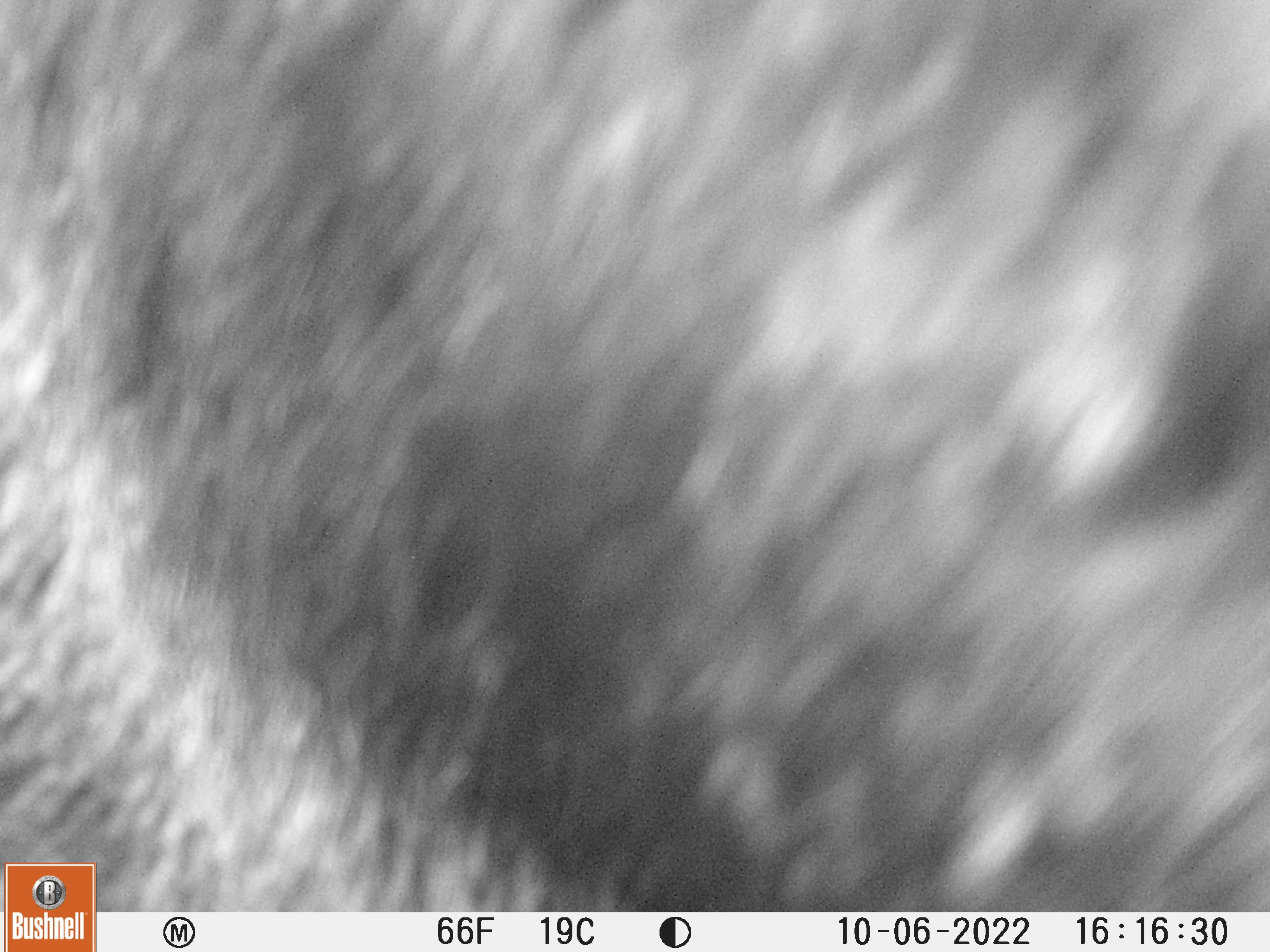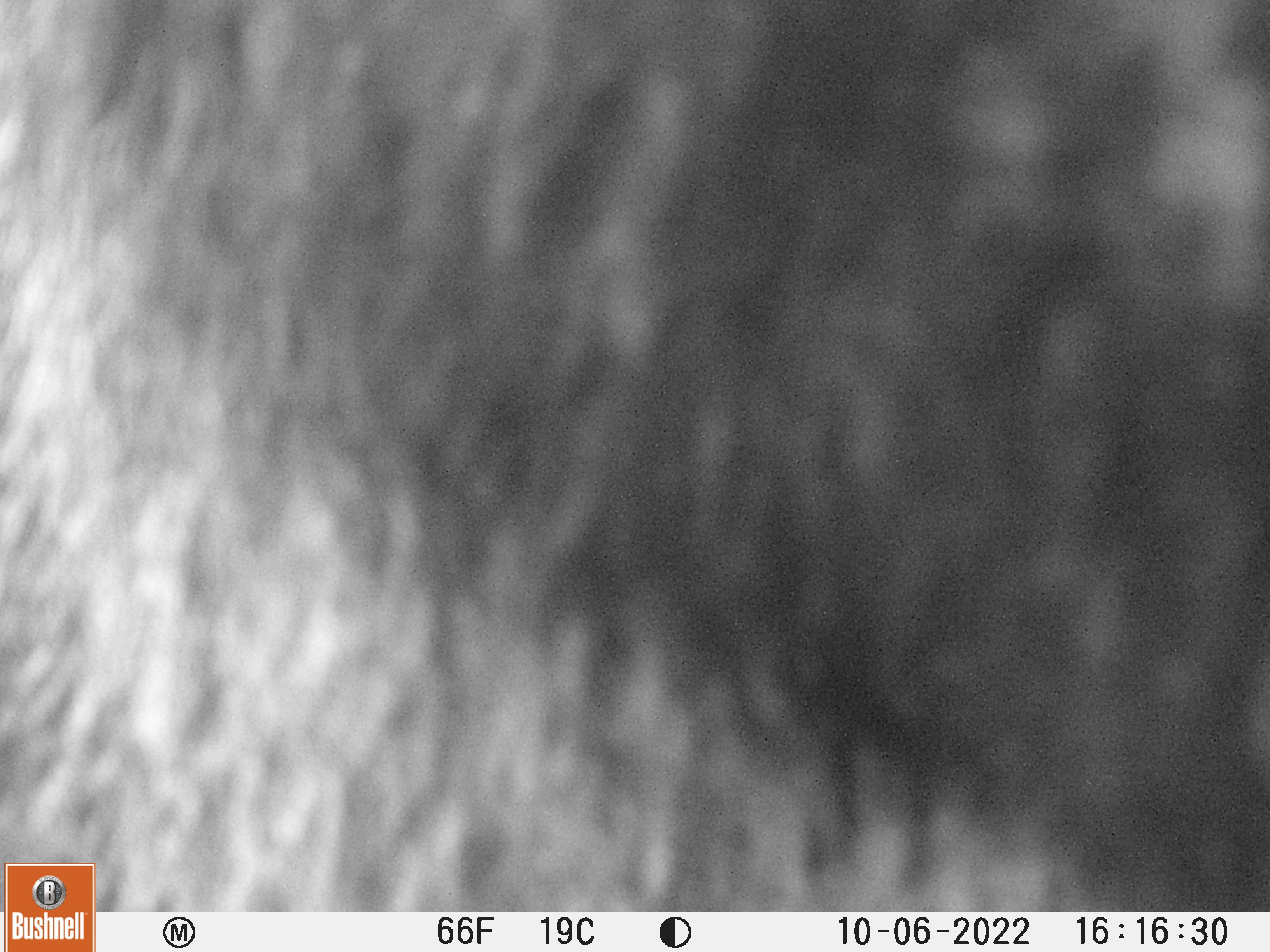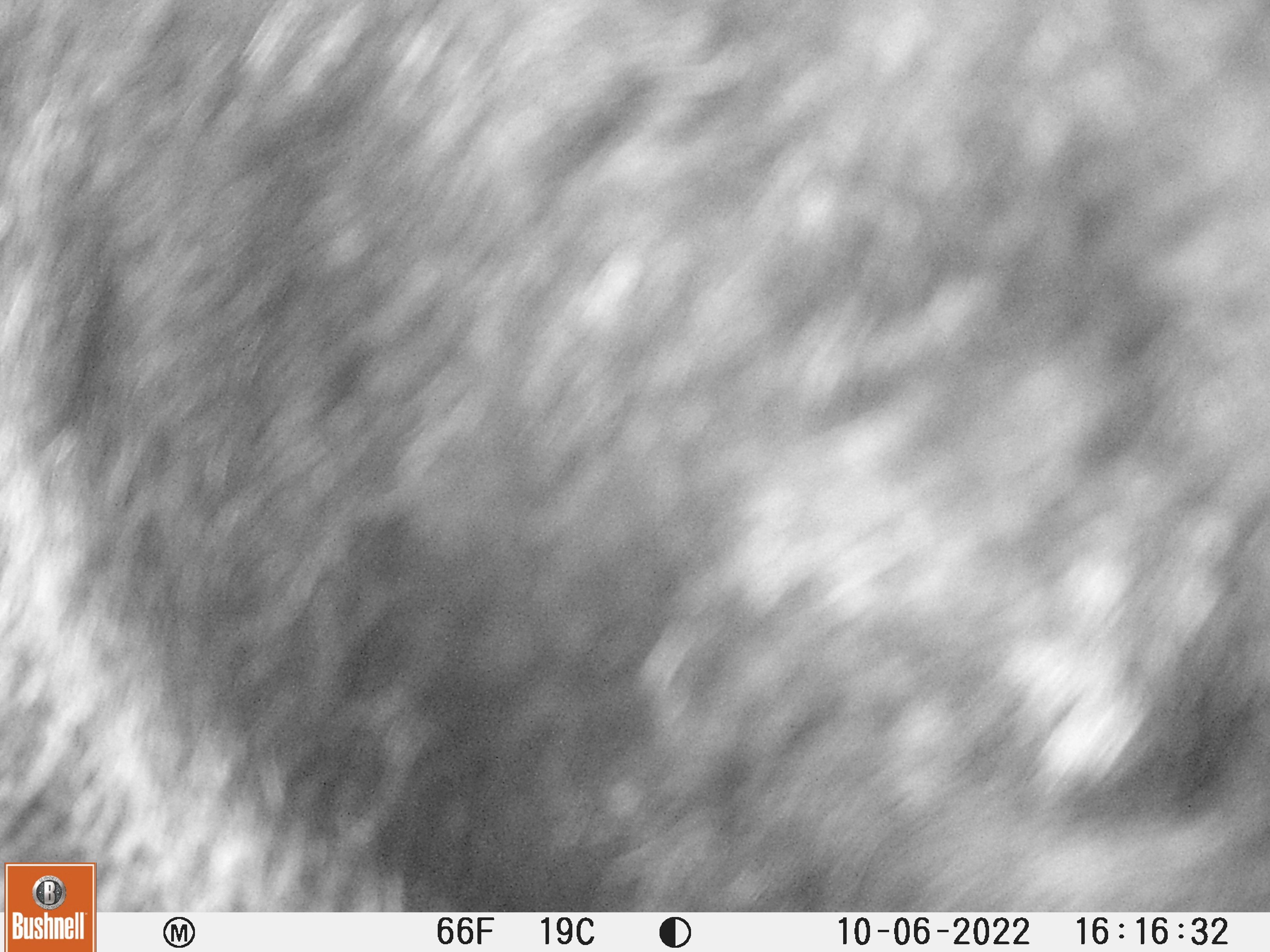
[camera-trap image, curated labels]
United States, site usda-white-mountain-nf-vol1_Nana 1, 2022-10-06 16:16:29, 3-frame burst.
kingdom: Animalia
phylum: Chordata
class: Mammalia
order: Artiodactyla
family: Cervidae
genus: Alces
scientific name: Alces alces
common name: moose